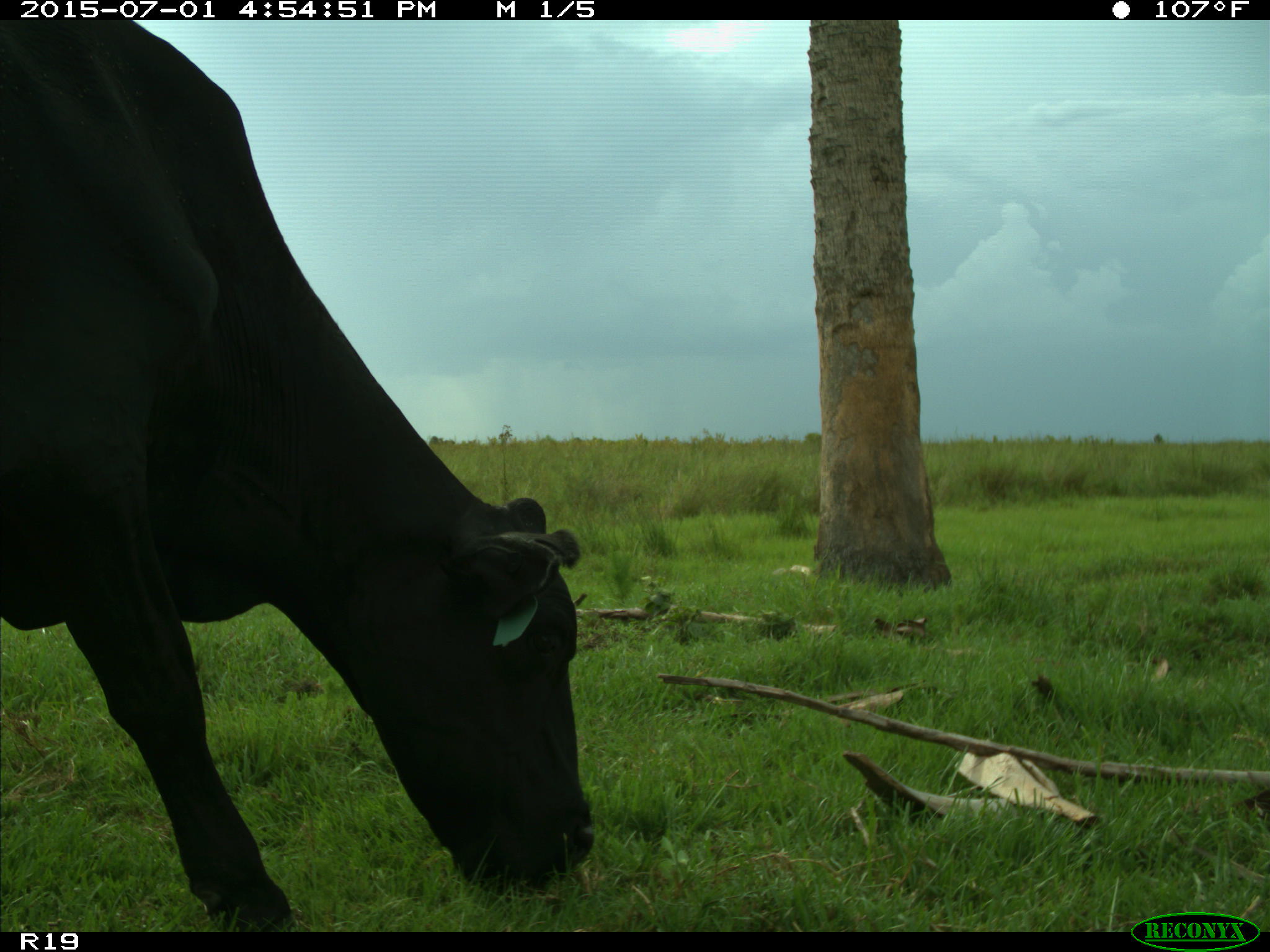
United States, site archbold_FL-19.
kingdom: Animalia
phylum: Chordata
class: Mammalia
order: Artiodactyla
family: Bovidae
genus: Bos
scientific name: Bos taurus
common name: domestic cow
Bos taurus (domestic cow).